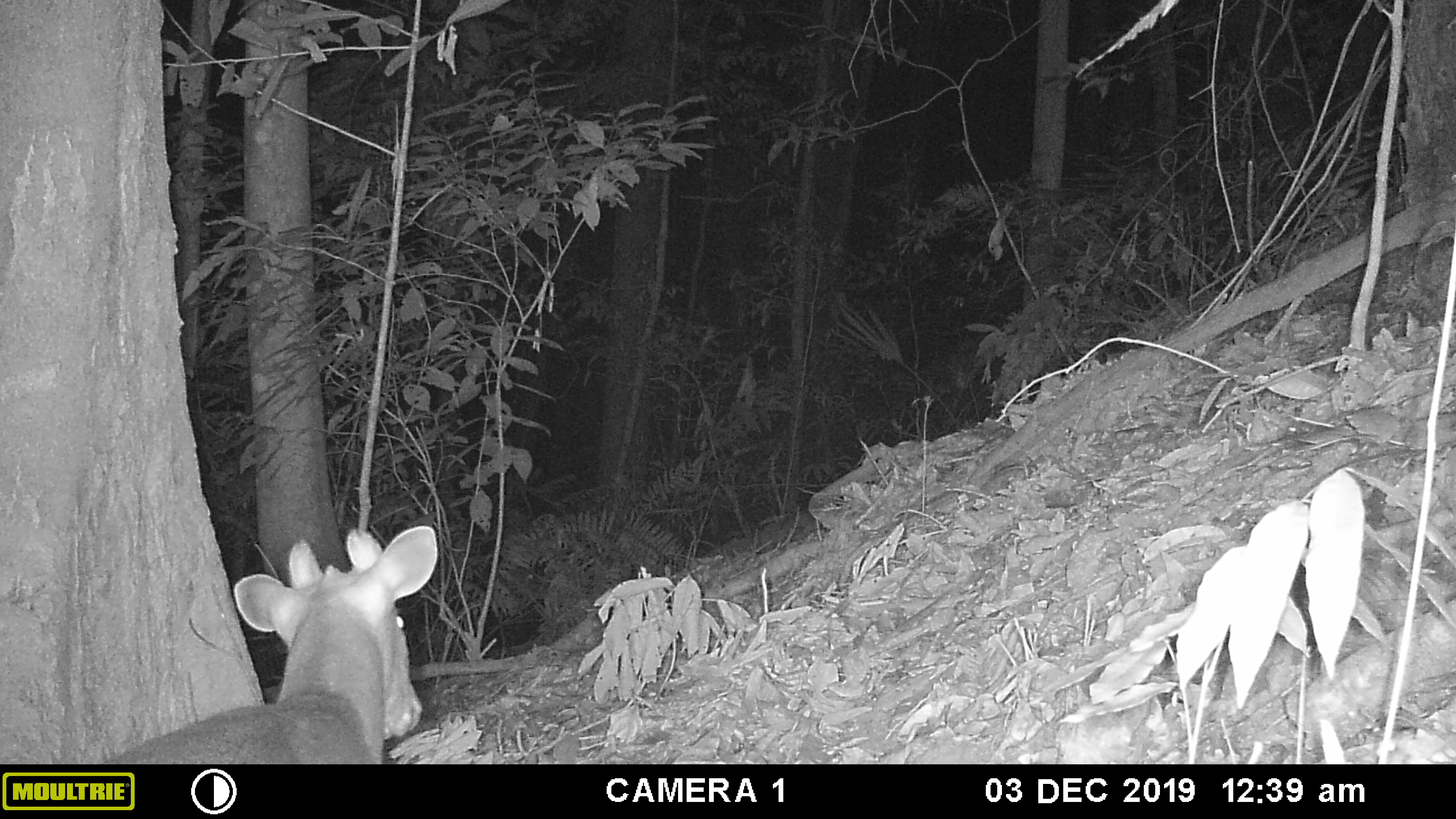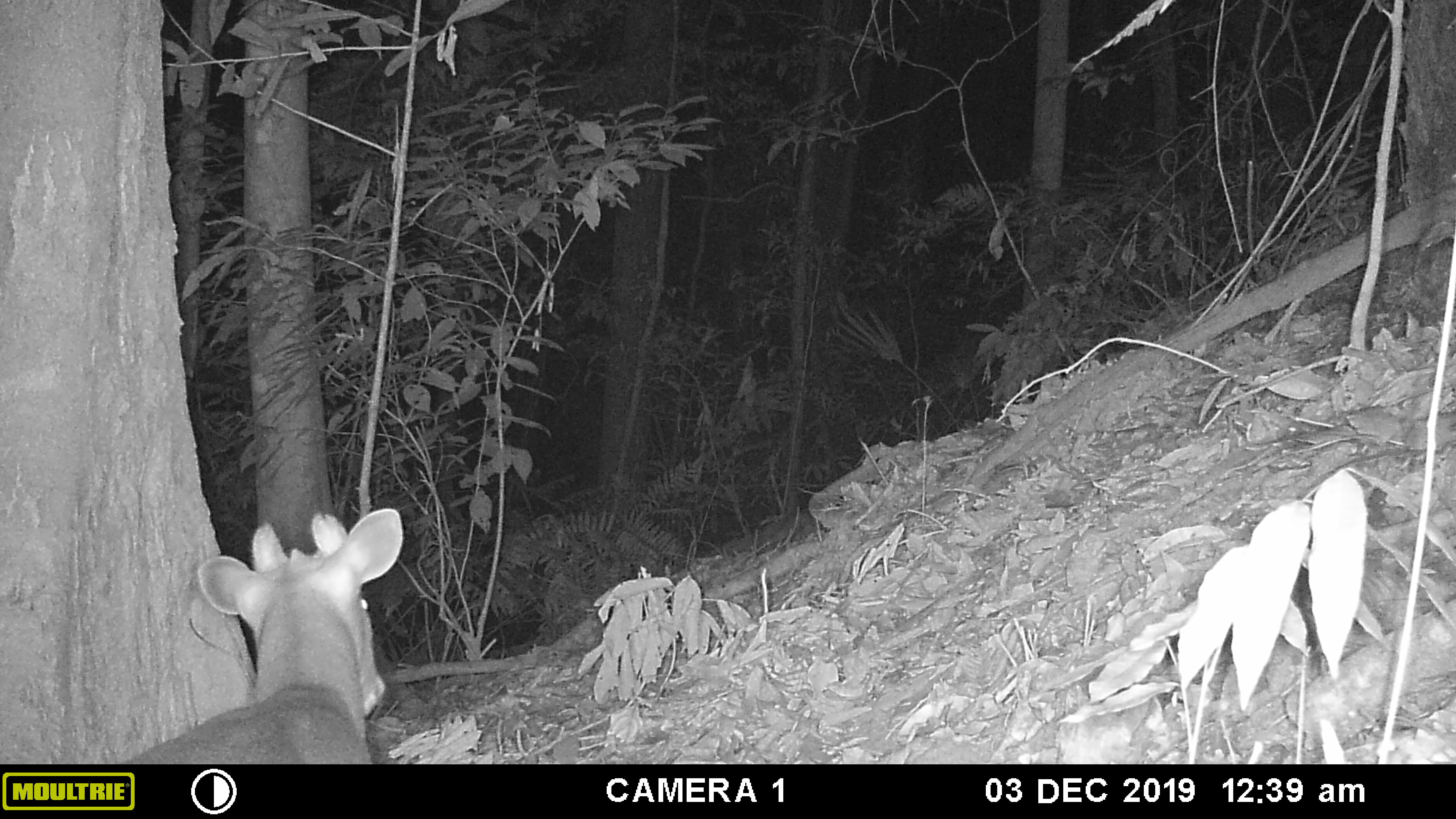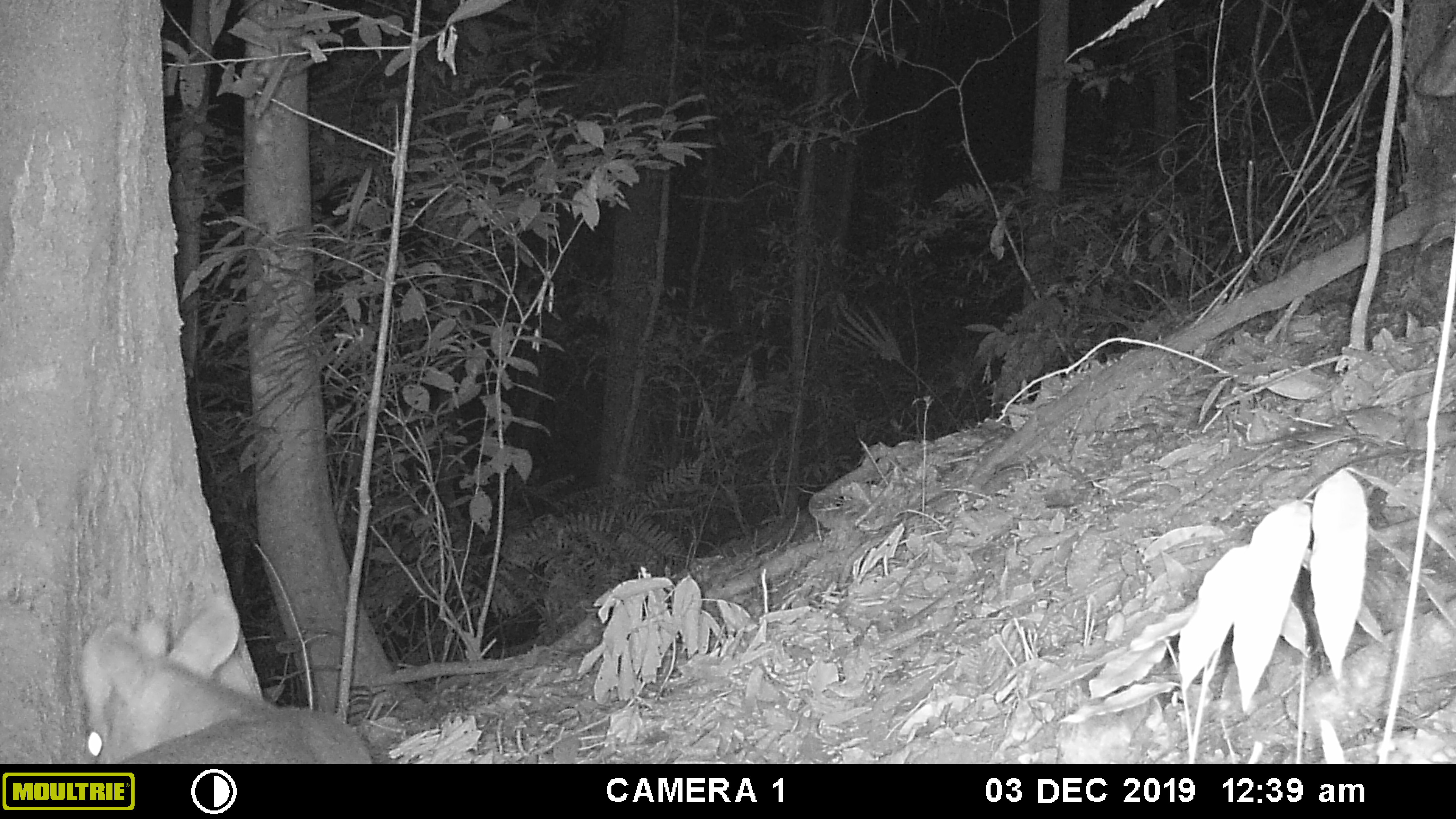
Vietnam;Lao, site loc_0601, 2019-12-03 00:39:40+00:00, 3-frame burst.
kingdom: Animalia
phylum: Chordata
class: Mammalia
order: Artiodactyla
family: Cervidae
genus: Muntiacus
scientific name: Muntiacus rooseveltorum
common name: roosevelt's muntjac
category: roosevelts muntjac group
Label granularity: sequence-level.